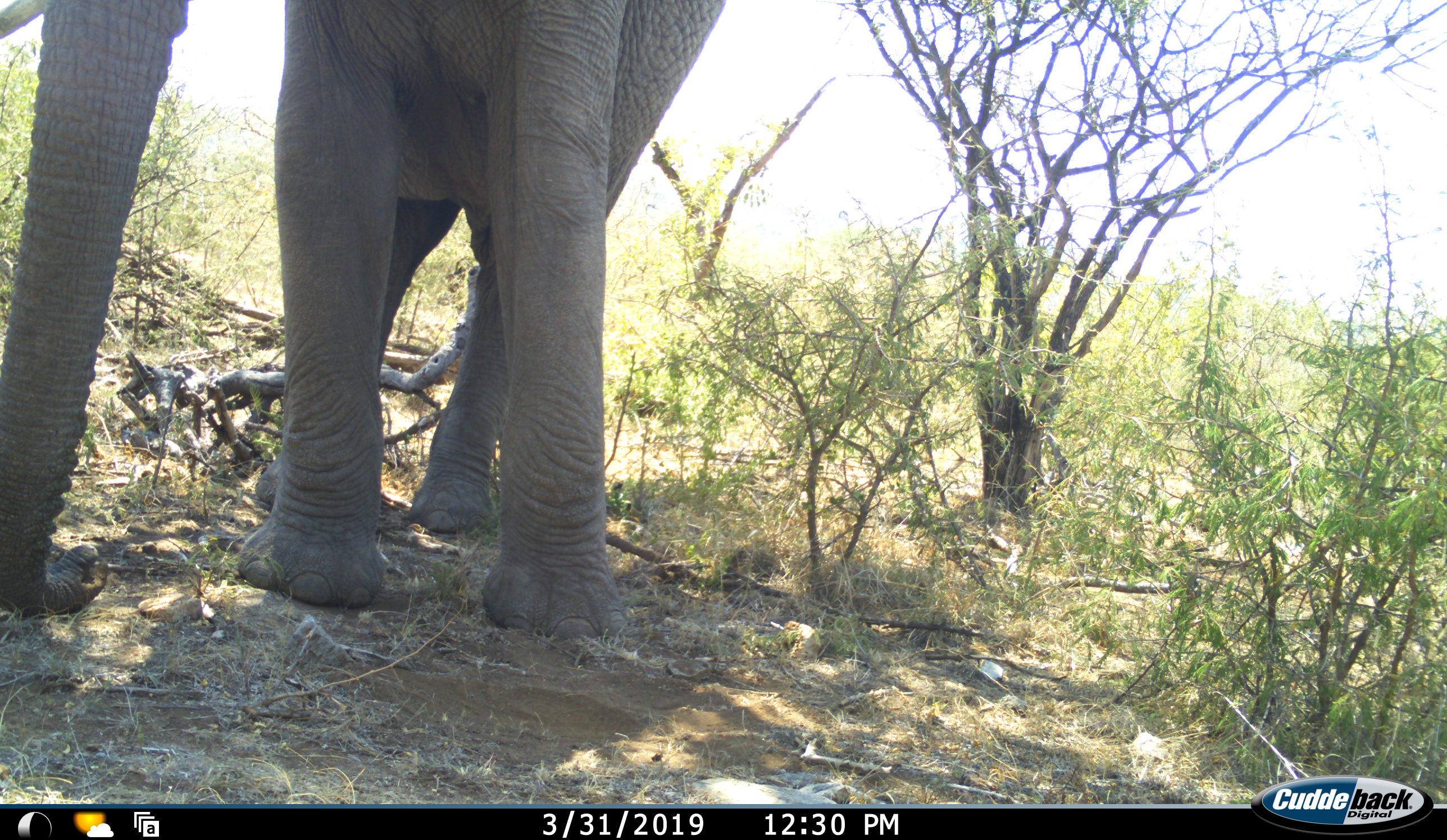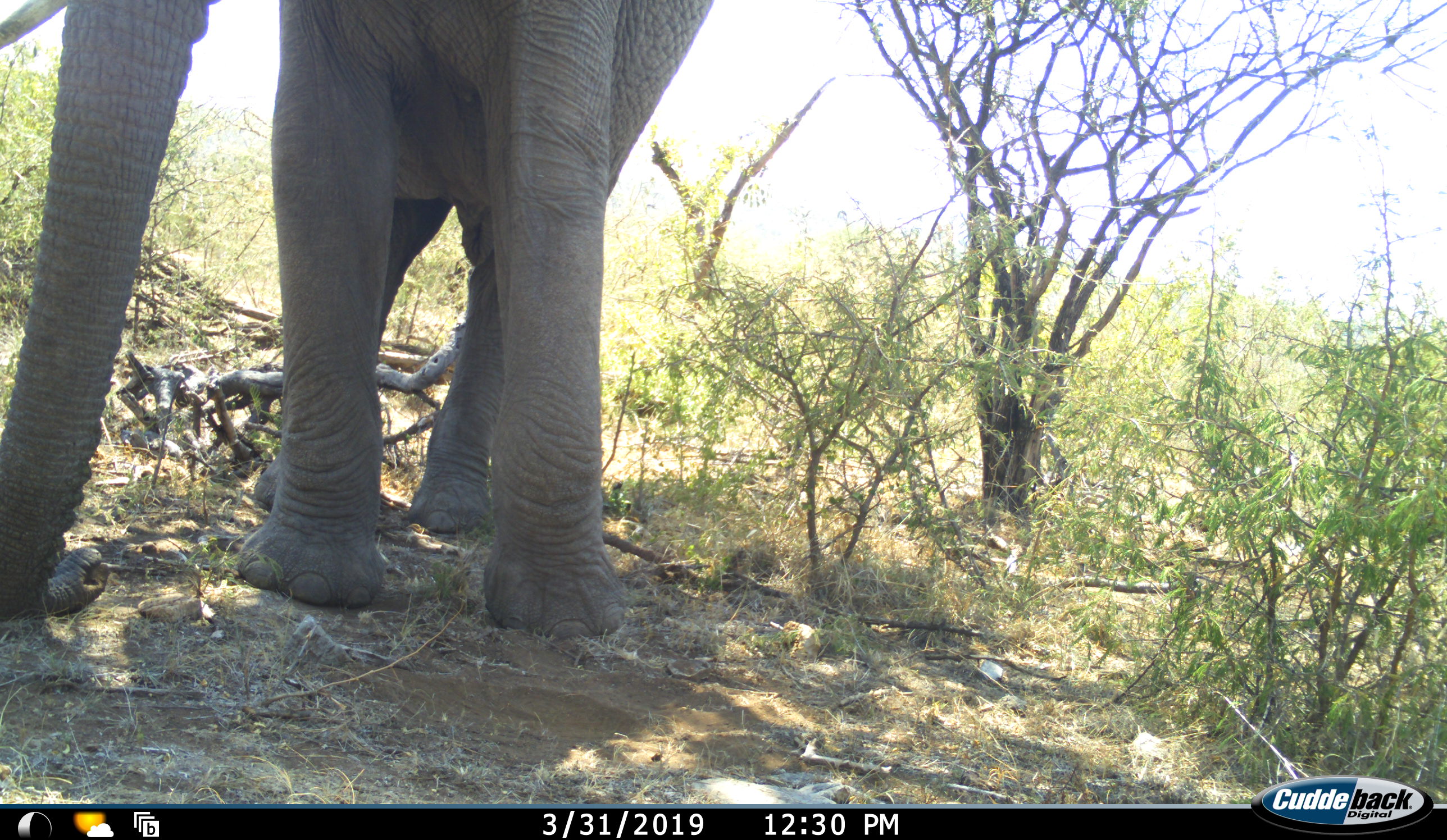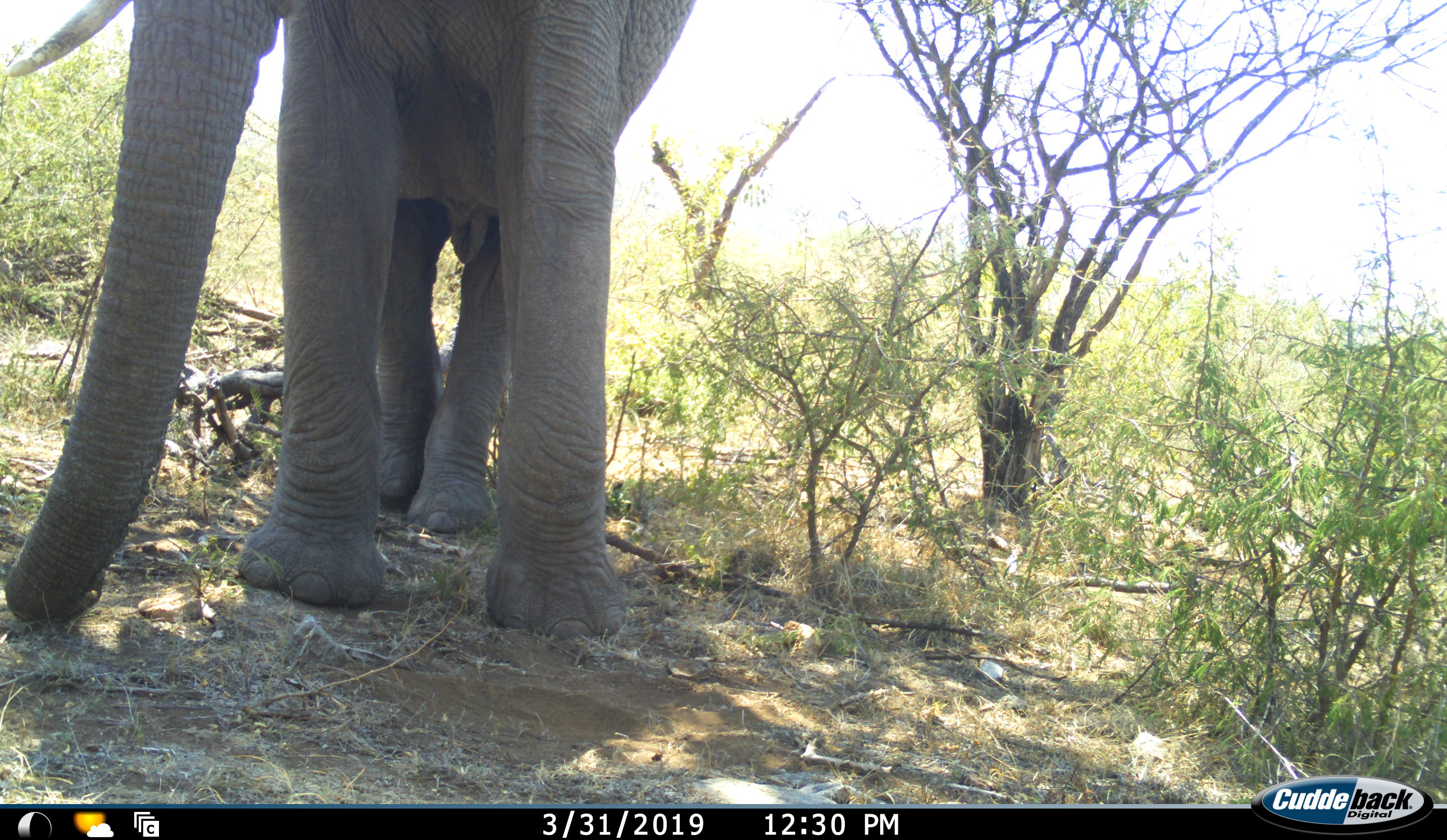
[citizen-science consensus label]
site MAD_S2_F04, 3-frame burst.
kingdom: Animalia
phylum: Chordata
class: Mammalia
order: Proboscidea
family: Elephantidae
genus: Loxodonta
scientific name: Loxodonta africana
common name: african bush elephant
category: elephant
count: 1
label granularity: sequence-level